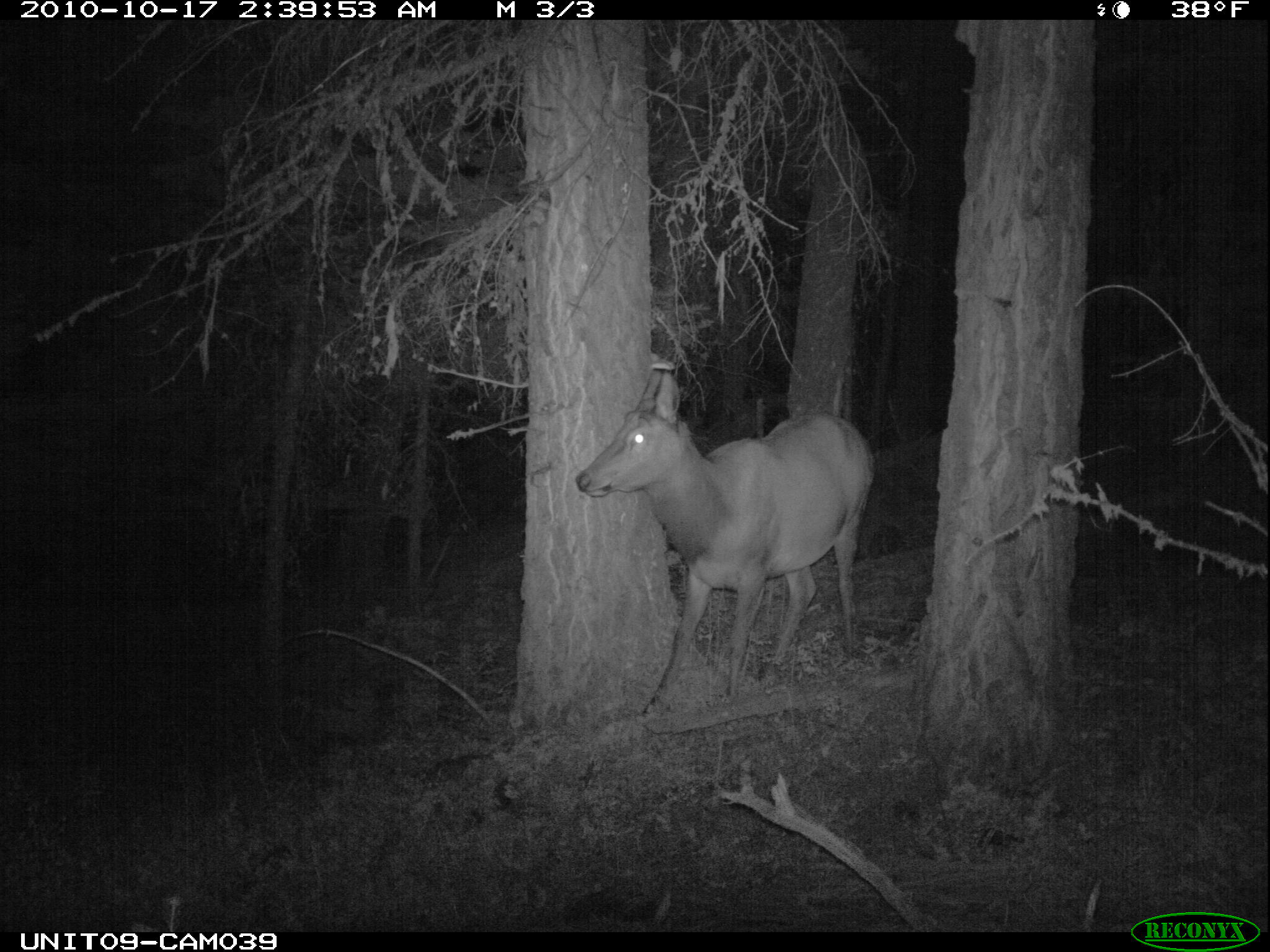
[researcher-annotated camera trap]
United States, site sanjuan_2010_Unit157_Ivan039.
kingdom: Animalia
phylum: Chordata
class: Mammalia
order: Artiodactyla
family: Cervidae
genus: Cervus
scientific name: Cervus elaphus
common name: red deer